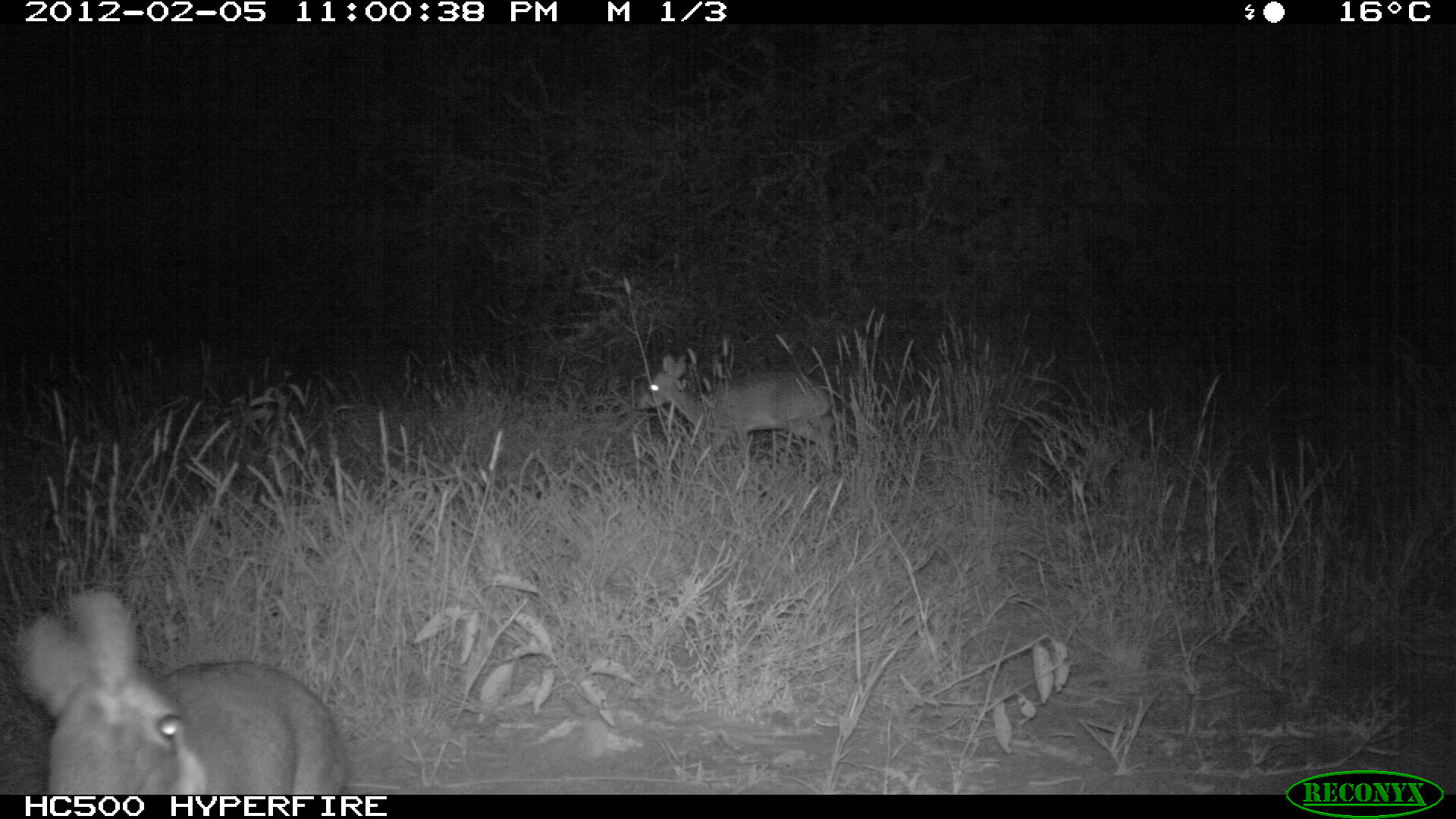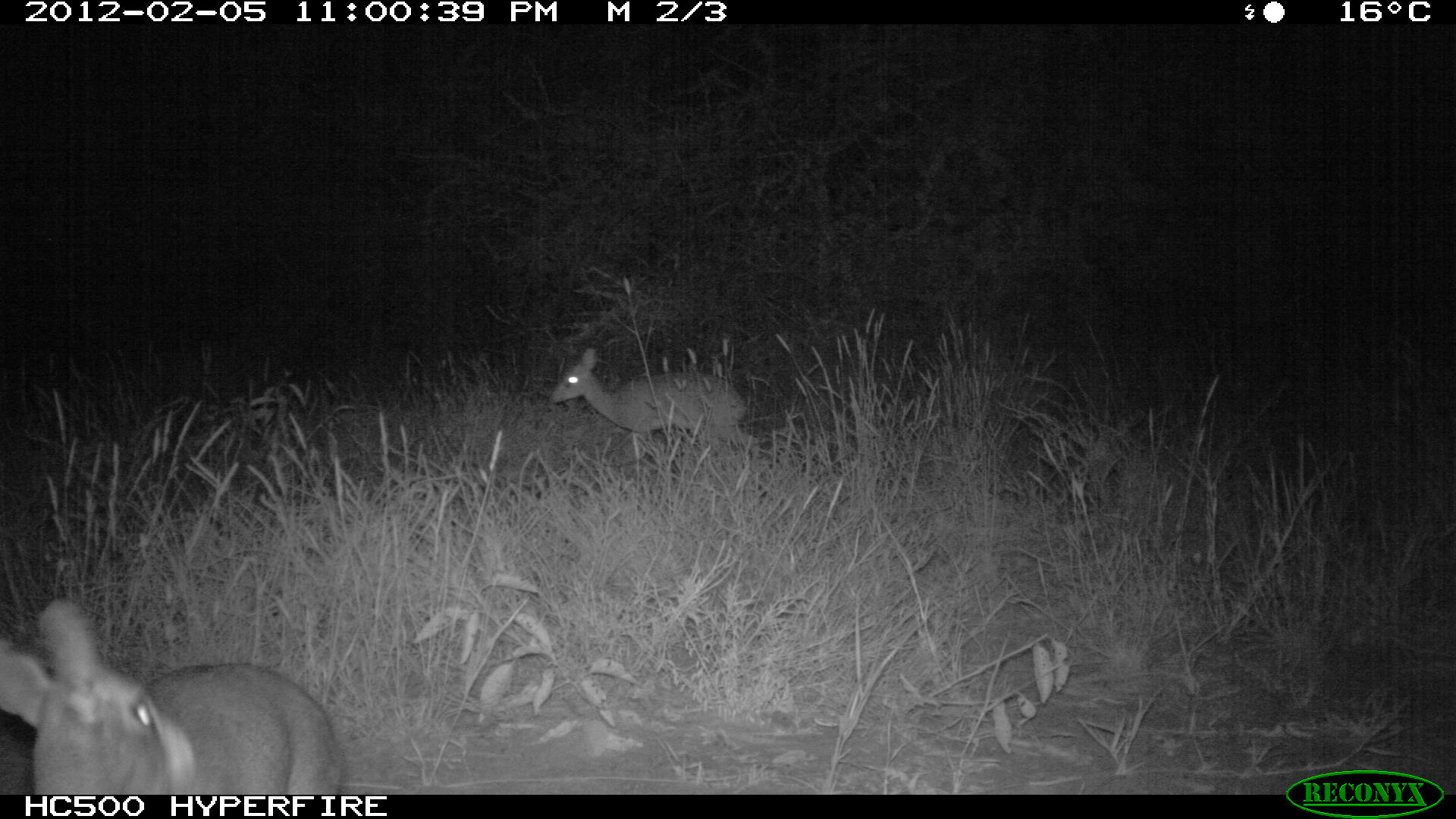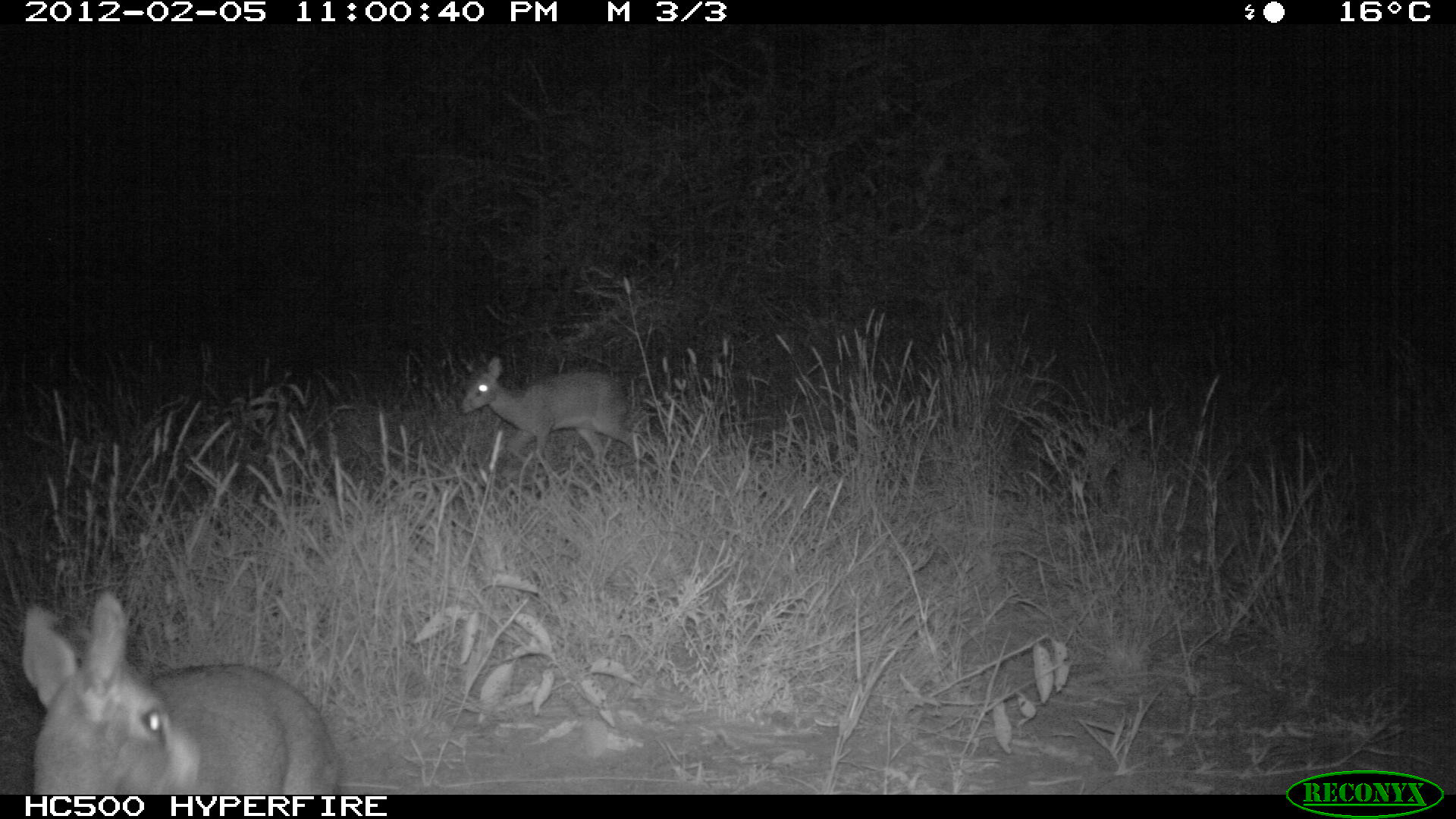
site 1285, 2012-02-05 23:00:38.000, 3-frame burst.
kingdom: Animalia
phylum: Chordata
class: Mammalia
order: Artiodactyla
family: Bovidae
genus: Madoqua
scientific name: Madoqua guentheri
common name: günther's dik-dik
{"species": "Madoqua guentheri (günther's dik-dik)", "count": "2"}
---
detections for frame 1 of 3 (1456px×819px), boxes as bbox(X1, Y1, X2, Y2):
madoqua guentheri: bbox(13, 581, 346, 792); bbox(633, 349, 844, 479)